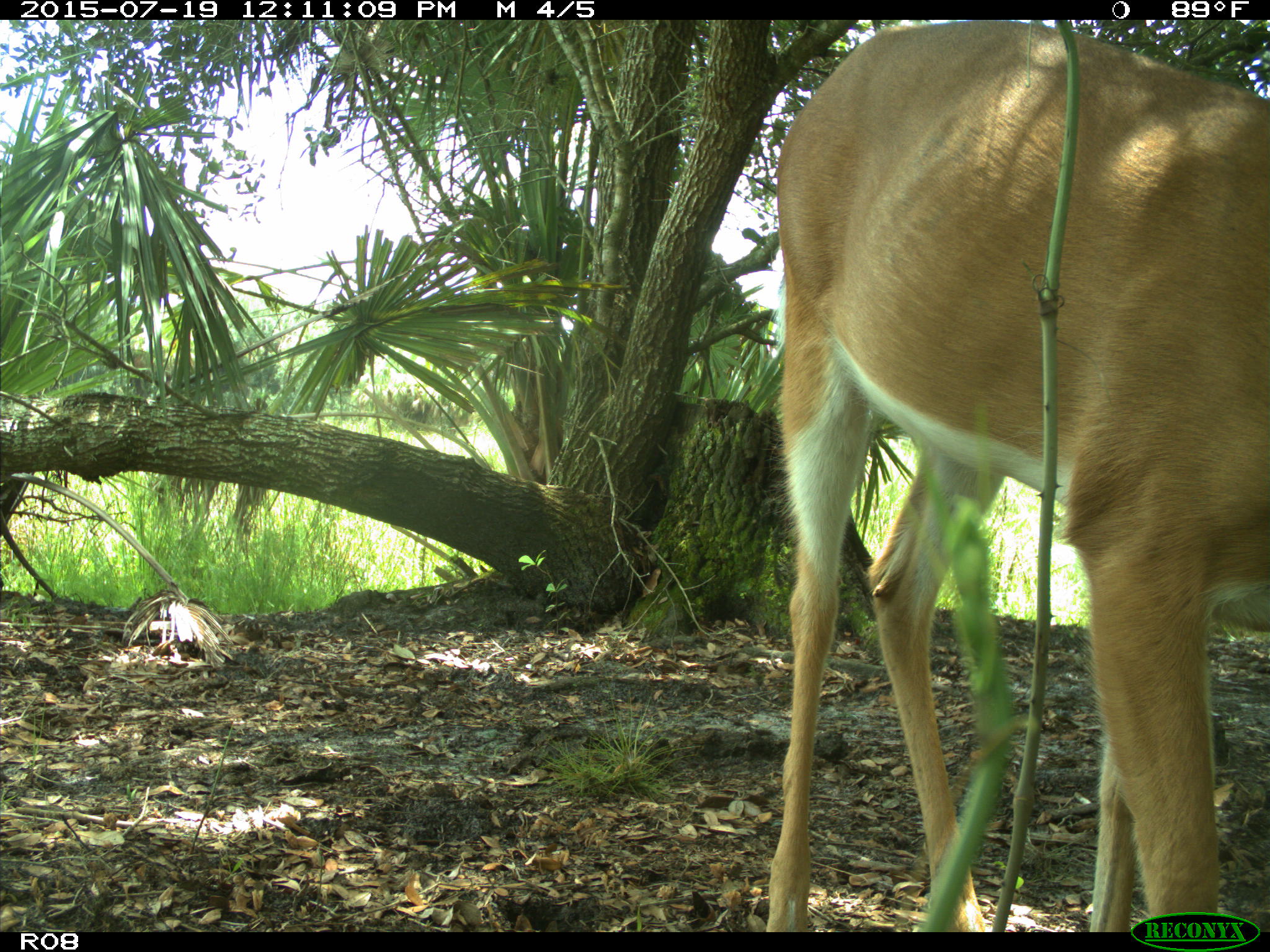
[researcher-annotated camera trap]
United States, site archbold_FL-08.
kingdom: Animalia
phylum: Chordata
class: Mammalia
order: Artiodactyla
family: Cervidae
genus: Odocoileus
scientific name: Odocoileus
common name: deer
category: unidentified deer